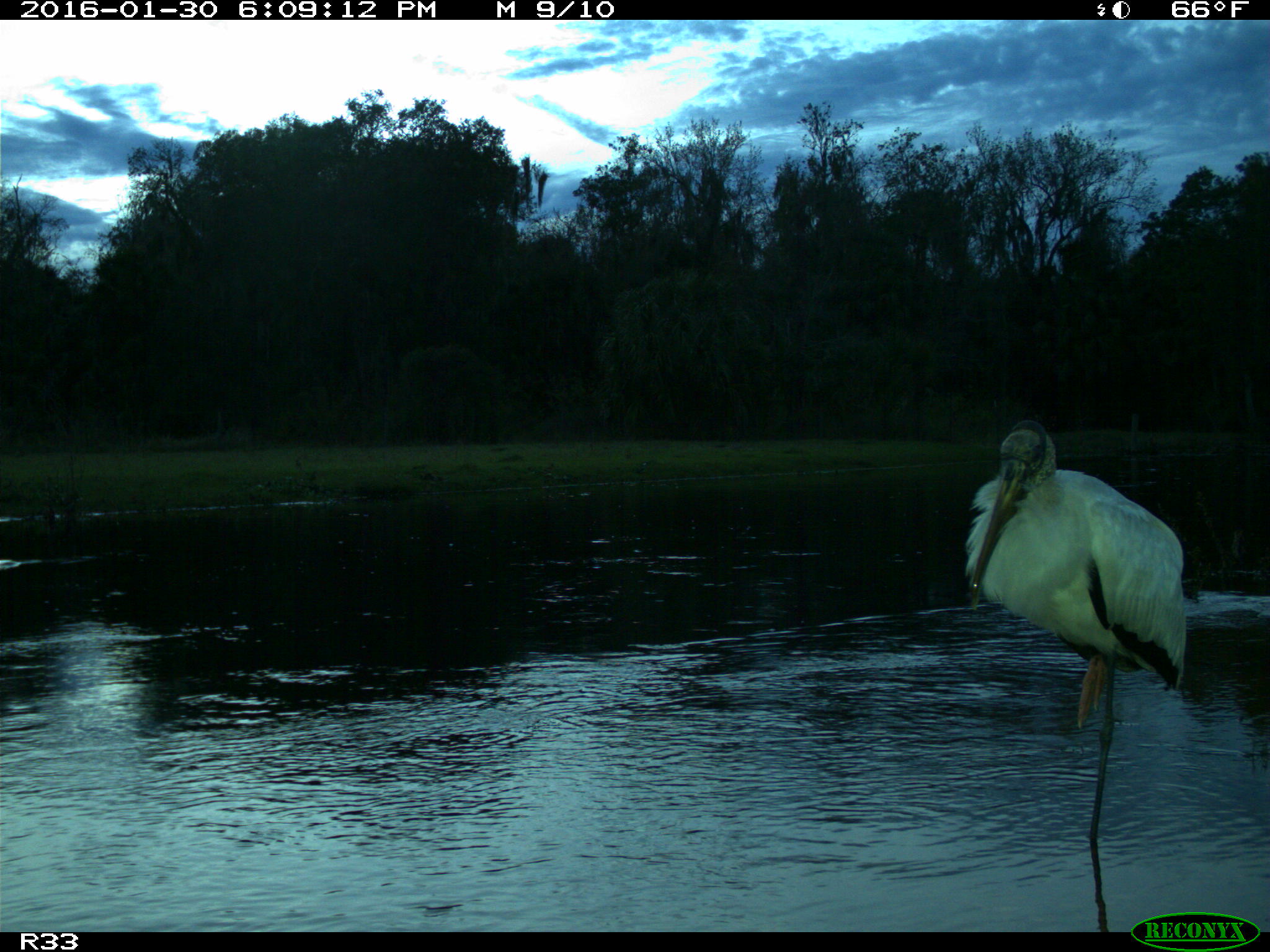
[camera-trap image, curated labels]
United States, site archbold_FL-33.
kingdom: Animalia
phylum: Chordata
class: Aves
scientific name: Aves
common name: birds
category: unidentified bird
Unidentified bird (birds) (Aves).